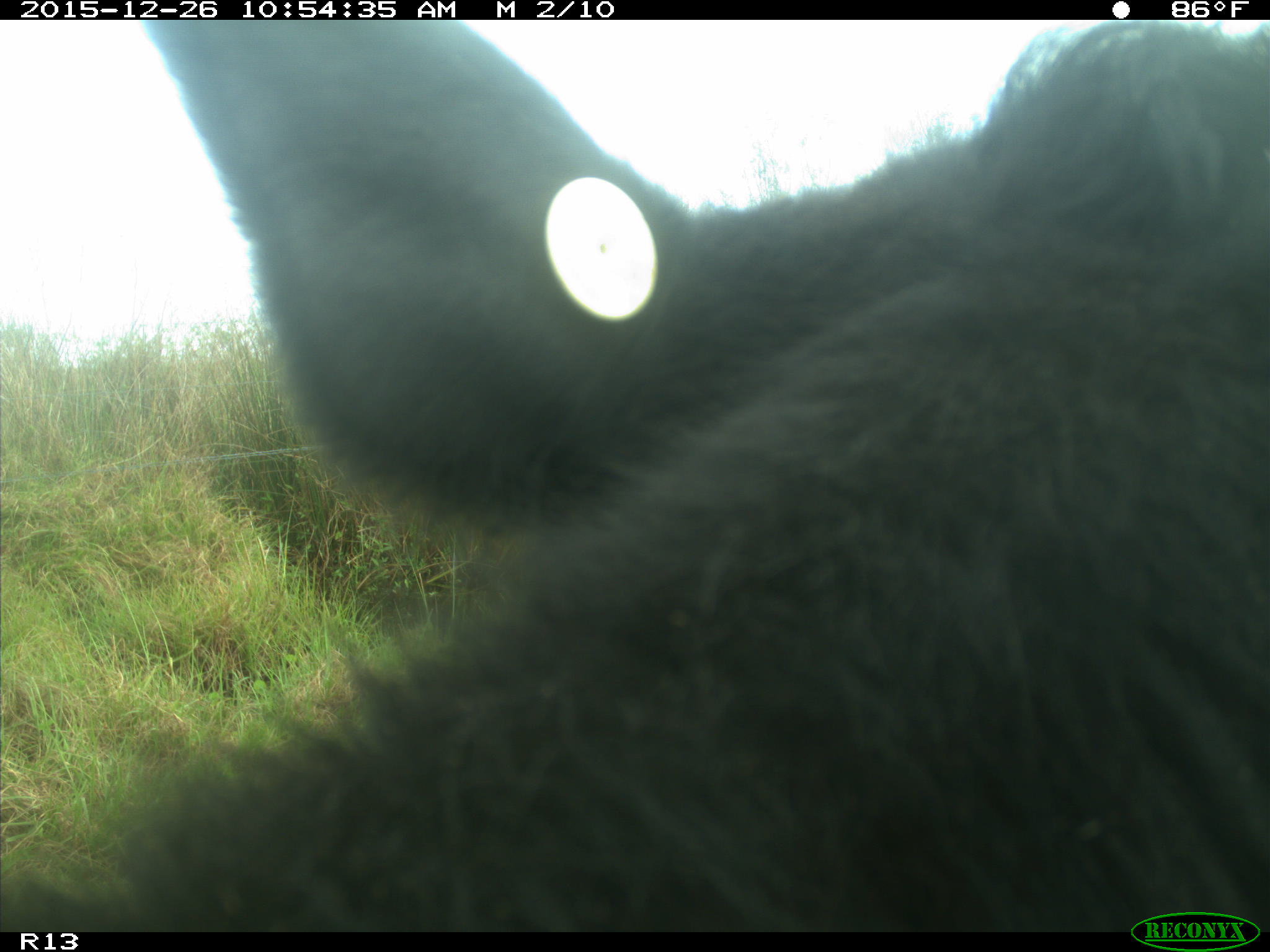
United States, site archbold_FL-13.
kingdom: Animalia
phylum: Chordata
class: Mammalia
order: Artiodactyla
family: Bovidae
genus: Bos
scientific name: Bos taurus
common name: domestic cow